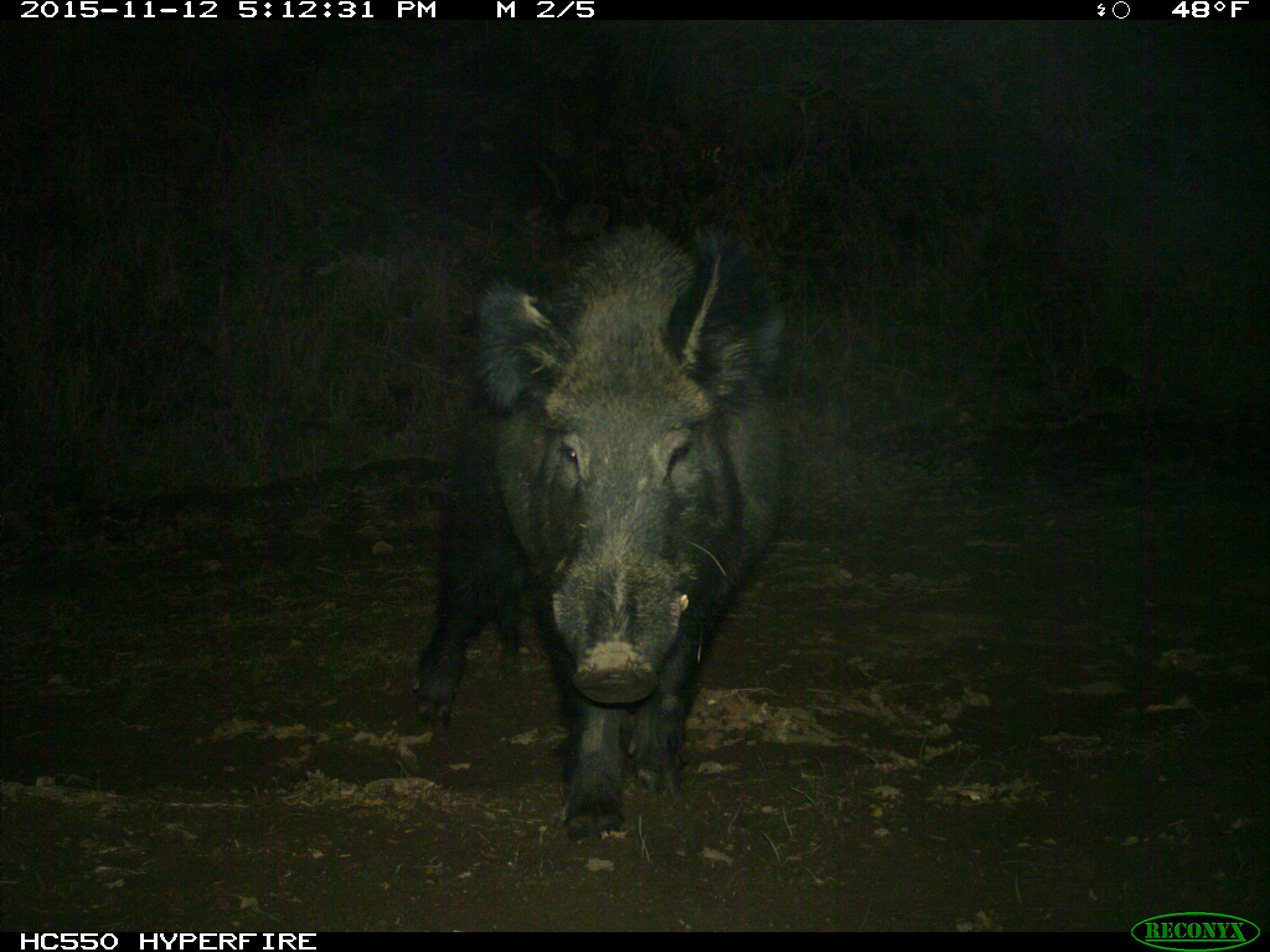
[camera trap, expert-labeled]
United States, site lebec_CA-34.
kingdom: Animalia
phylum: Chordata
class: Mammalia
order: Artiodactyla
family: Suidae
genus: Sus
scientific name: Sus scrofa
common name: wild boar